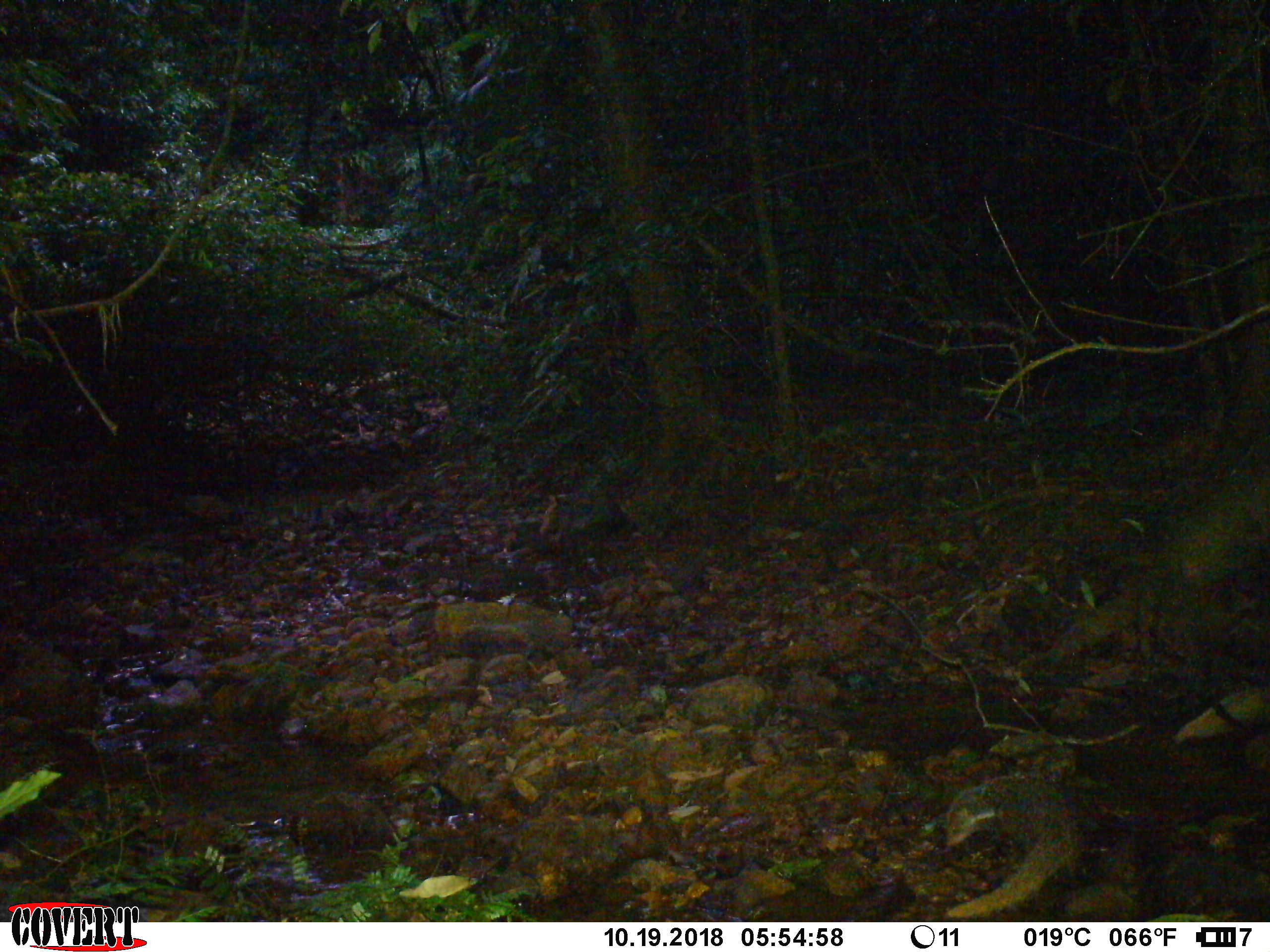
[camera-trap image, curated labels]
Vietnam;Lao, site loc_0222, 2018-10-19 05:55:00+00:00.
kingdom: Animalia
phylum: Chordata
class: Mammalia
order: Carnivora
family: Herpestidae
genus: Urva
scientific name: Urva urva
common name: crab-eating mongoose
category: crab eating mongoose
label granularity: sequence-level